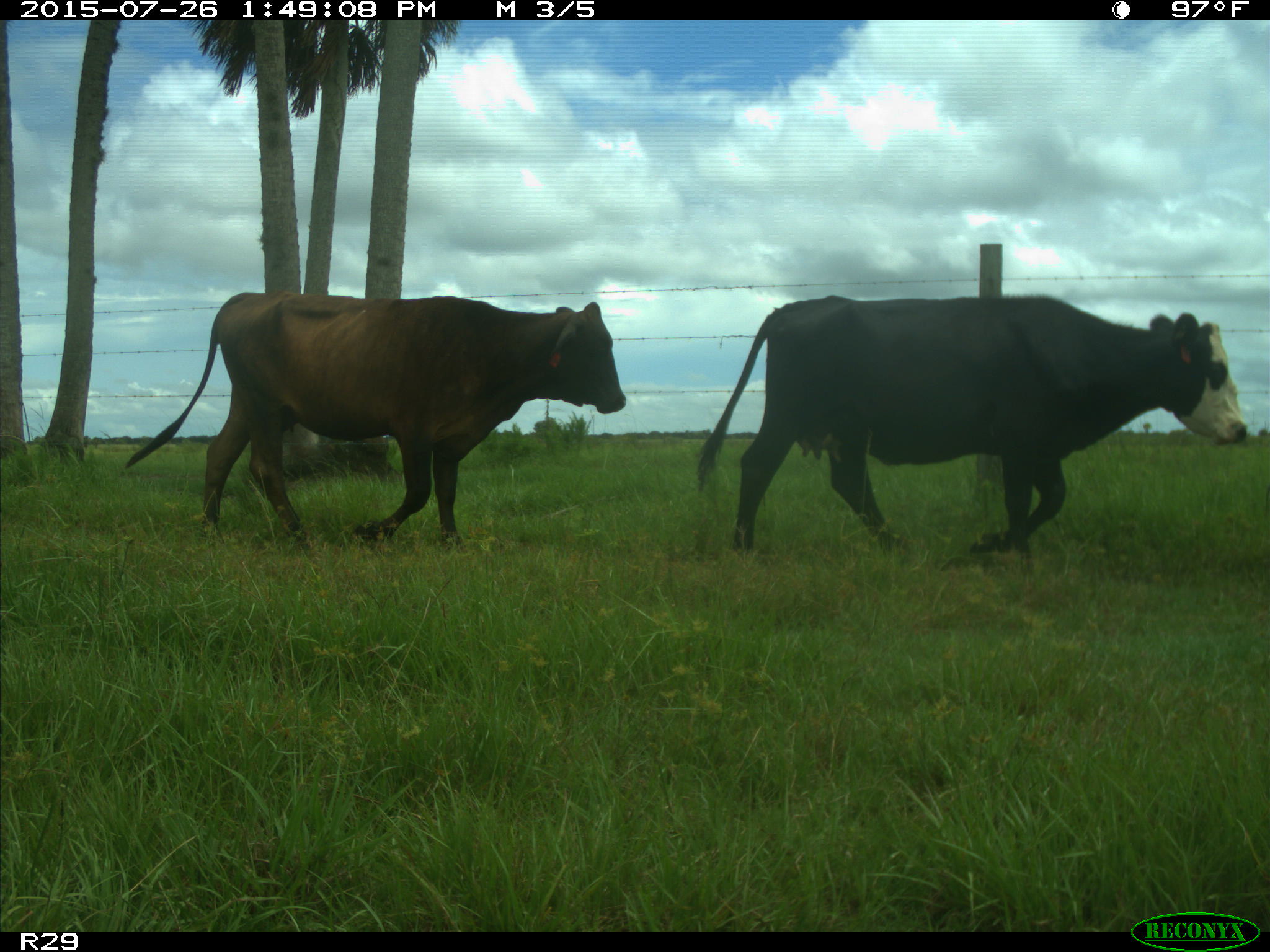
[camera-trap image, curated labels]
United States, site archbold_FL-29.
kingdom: Animalia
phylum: Chordata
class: Mammalia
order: Artiodactyla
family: Bovidae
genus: Bos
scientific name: Bos taurus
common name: domestic cow